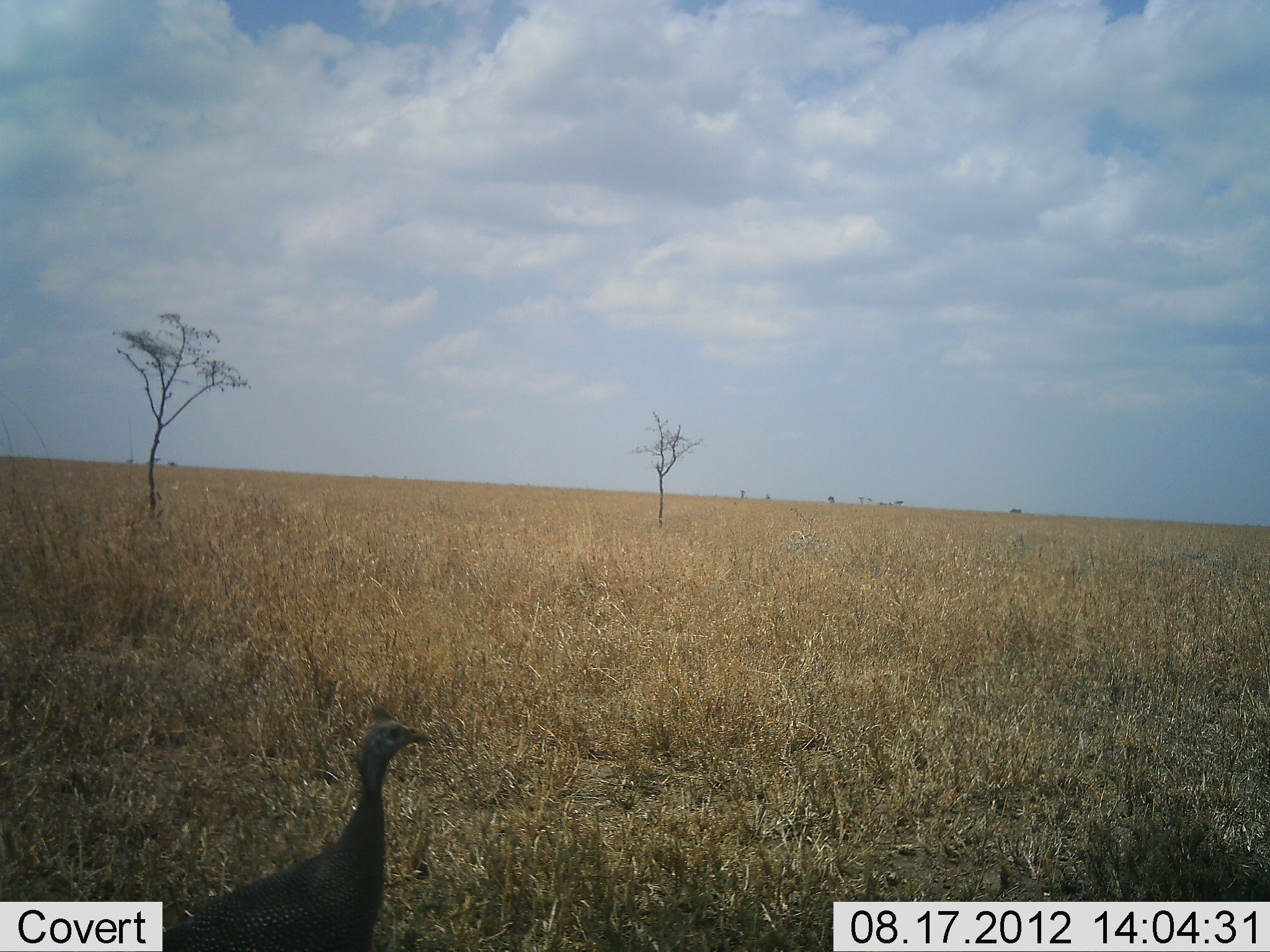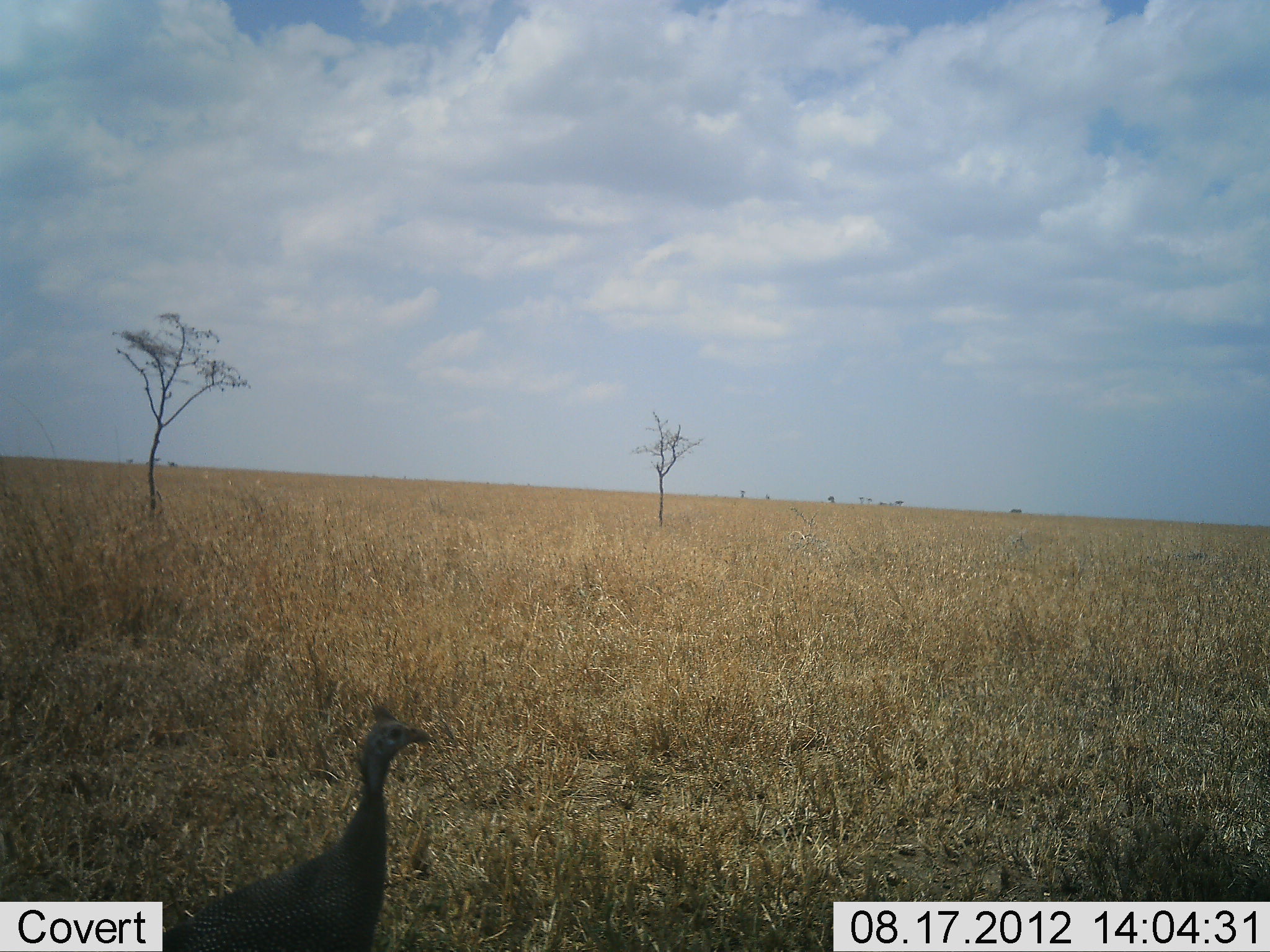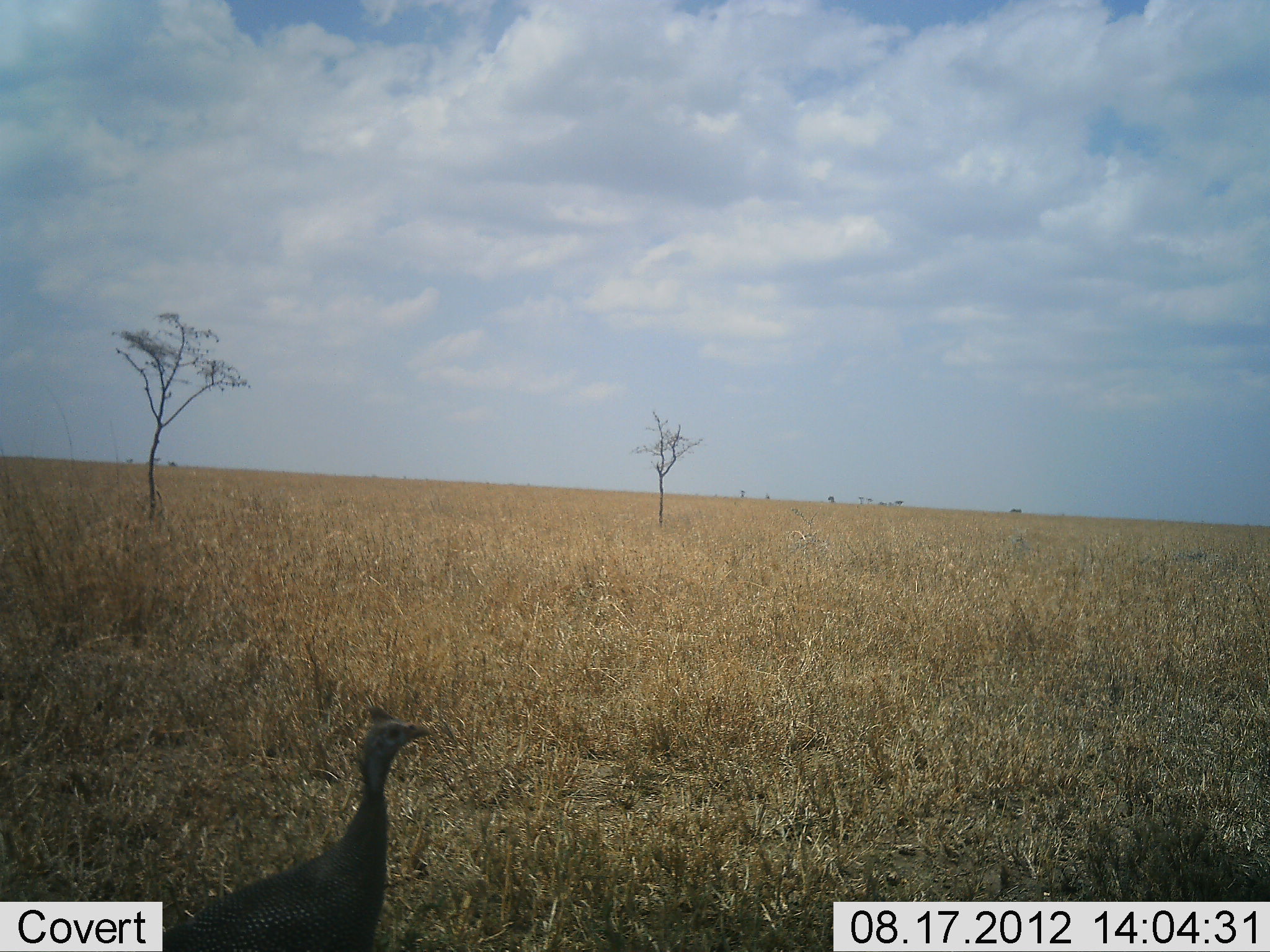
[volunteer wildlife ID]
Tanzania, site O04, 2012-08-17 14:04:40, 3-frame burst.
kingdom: Animalia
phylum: Chordata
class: Aves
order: Galliformes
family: Numididae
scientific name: Numididae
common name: guinea fowl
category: guineafowl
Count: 1.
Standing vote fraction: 100%.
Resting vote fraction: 10%.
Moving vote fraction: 0%.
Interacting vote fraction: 0%.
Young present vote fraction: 0%.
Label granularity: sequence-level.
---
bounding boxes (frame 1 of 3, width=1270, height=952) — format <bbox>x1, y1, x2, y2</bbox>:
animal: <bbox>164, 704, 433, 952</bbox>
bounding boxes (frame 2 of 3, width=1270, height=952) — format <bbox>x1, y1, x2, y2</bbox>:
animal: <bbox>161, 701, 435, 952</bbox>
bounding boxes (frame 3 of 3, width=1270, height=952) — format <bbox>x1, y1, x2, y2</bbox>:
animal: <bbox>162, 699, 435, 950</bbox>